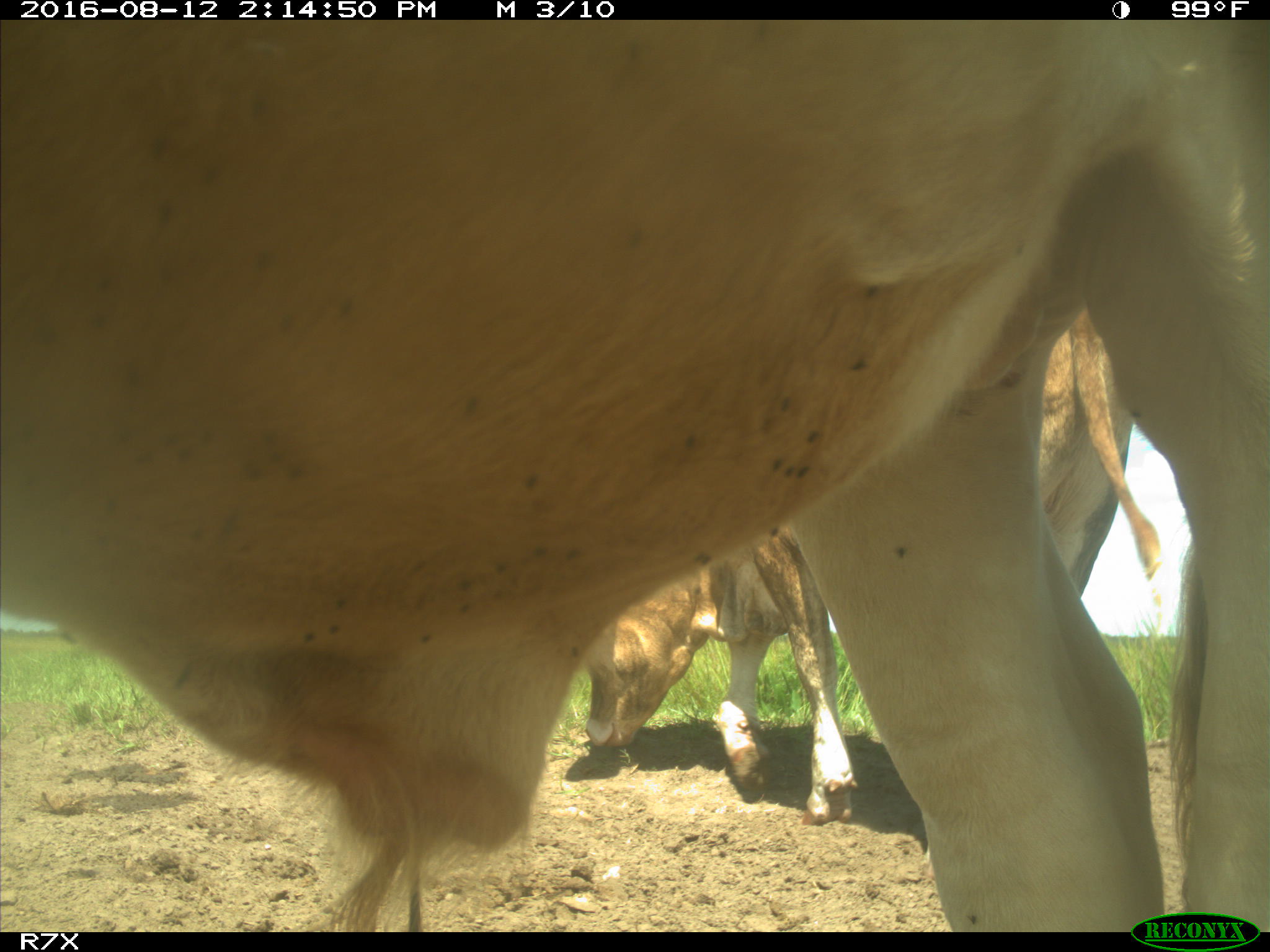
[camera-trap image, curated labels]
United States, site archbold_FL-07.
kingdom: Animalia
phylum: Chordata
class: Mammalia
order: Artiodactyla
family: Bovidae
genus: Bos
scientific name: Bos taurus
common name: domestic cow